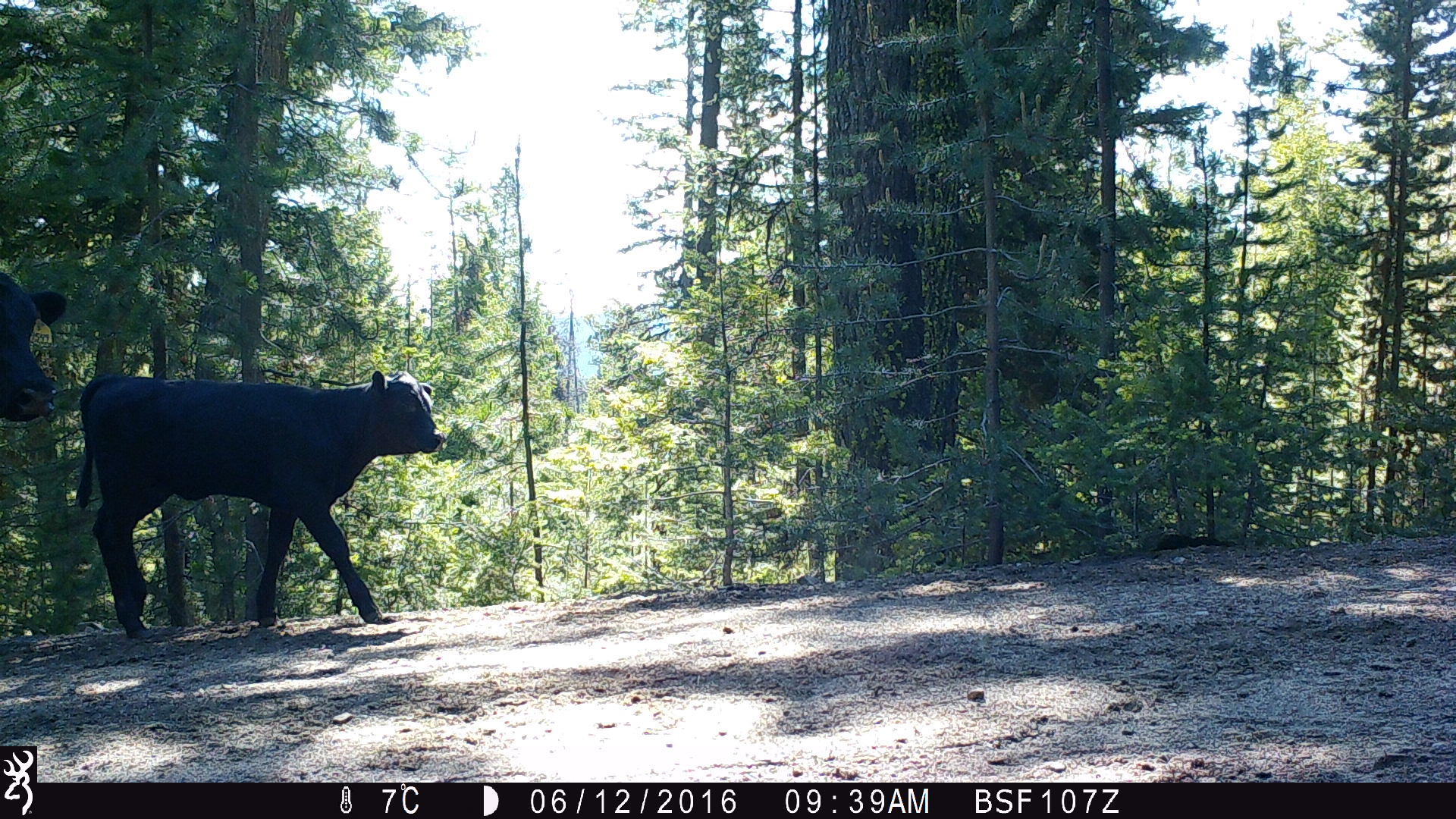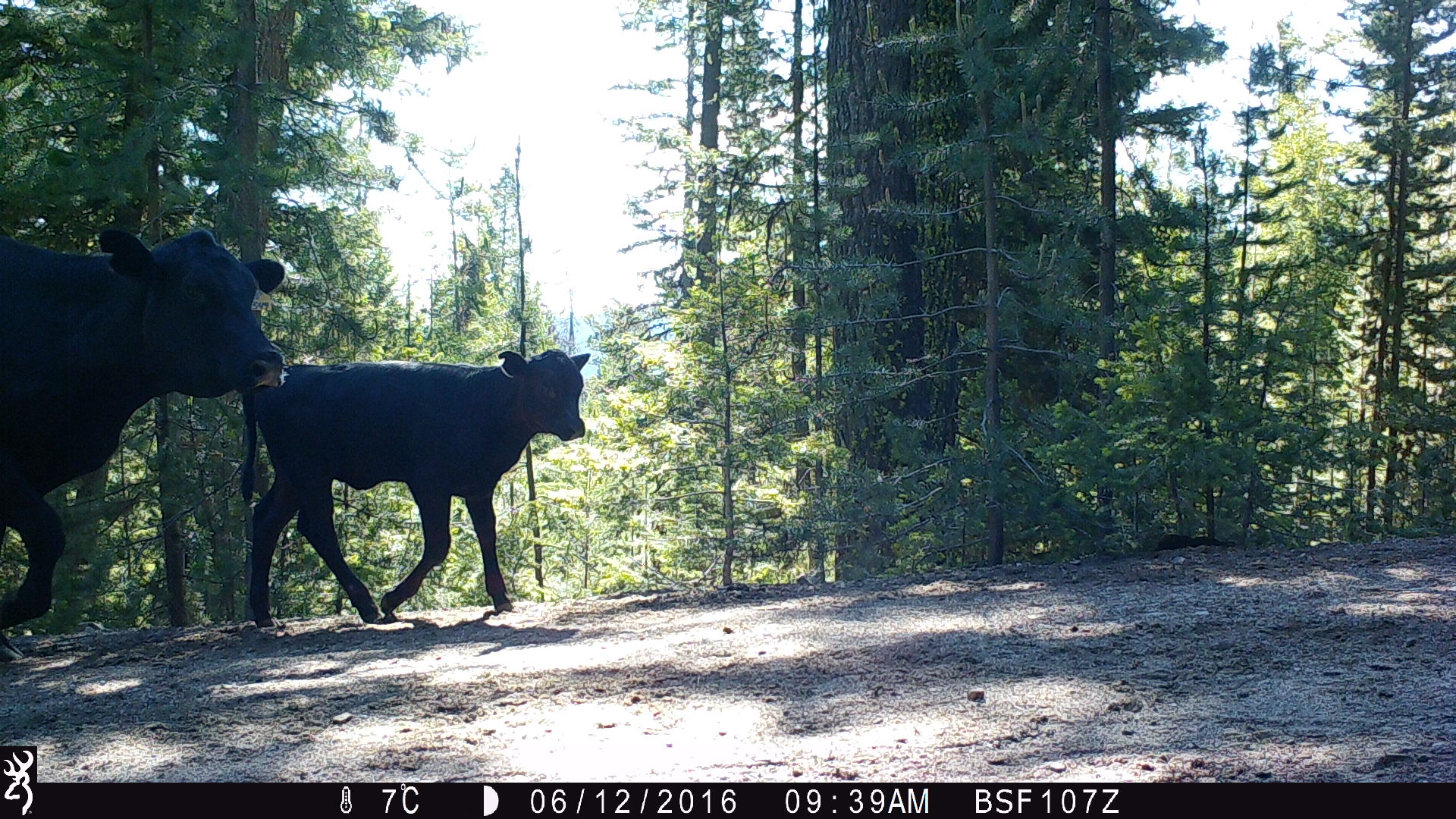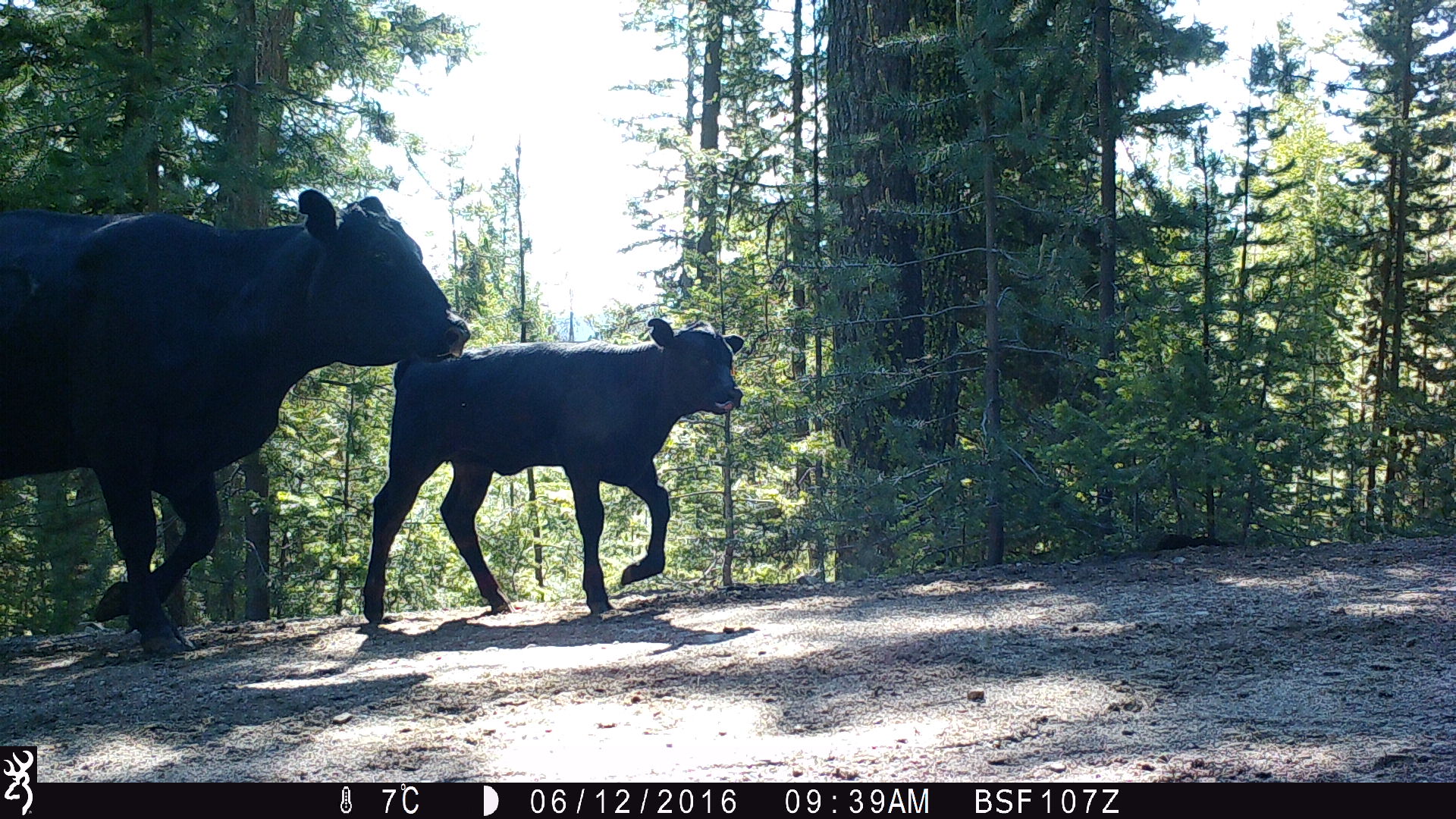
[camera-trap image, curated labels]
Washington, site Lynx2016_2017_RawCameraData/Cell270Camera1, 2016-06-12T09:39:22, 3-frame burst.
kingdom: Animalia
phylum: Chordata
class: Mammalia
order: Artiodactyla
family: Bovidae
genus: Bos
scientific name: Bos taurus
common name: domestic cattle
Domestic cattle (Bos taurus). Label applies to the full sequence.